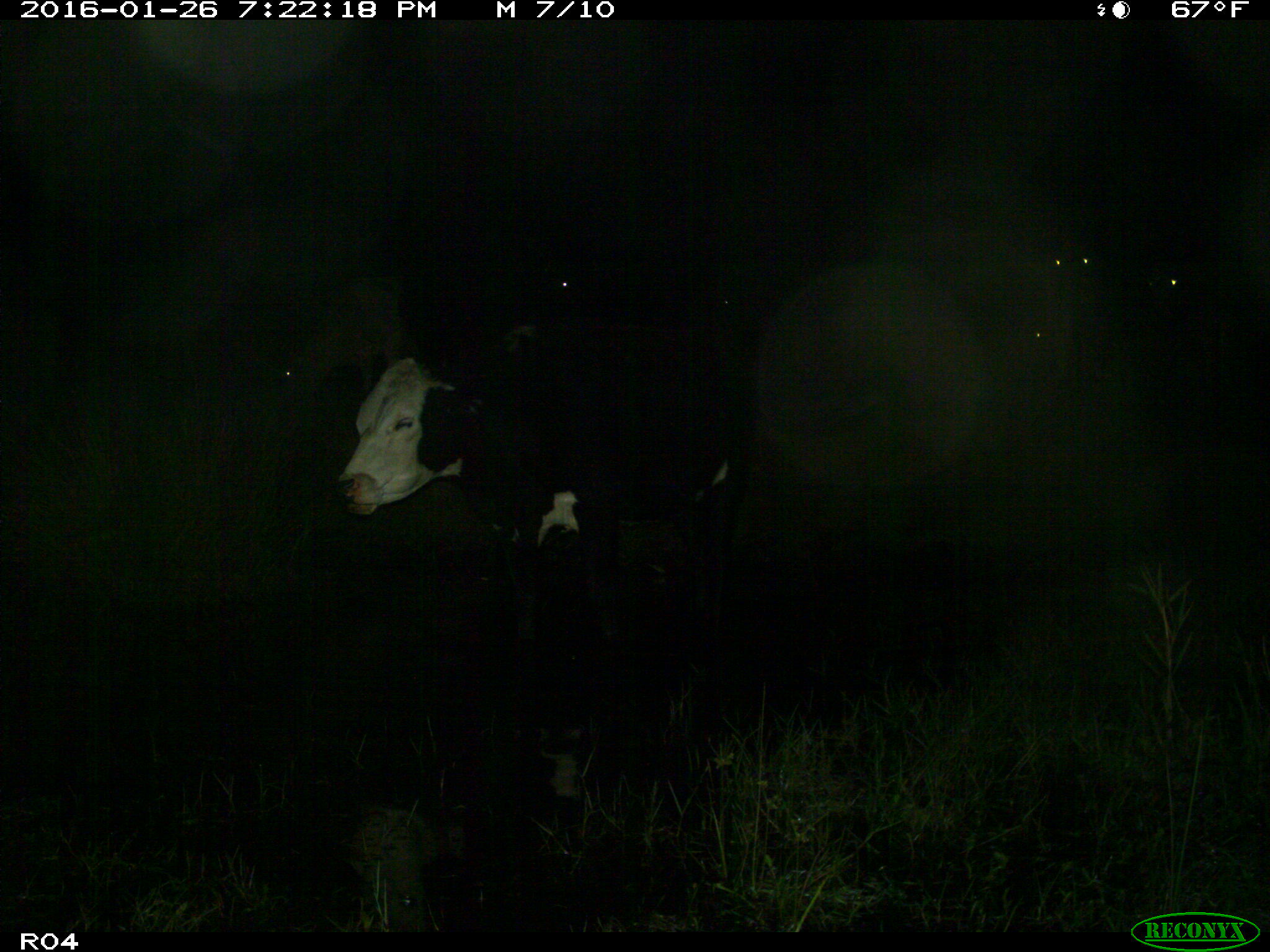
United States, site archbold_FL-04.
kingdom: Animalia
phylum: Chordata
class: Mammalia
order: Artiodactyla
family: Bovidae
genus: Bos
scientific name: Bos taurus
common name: domestic cow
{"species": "Bos taurus (domestic cow)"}